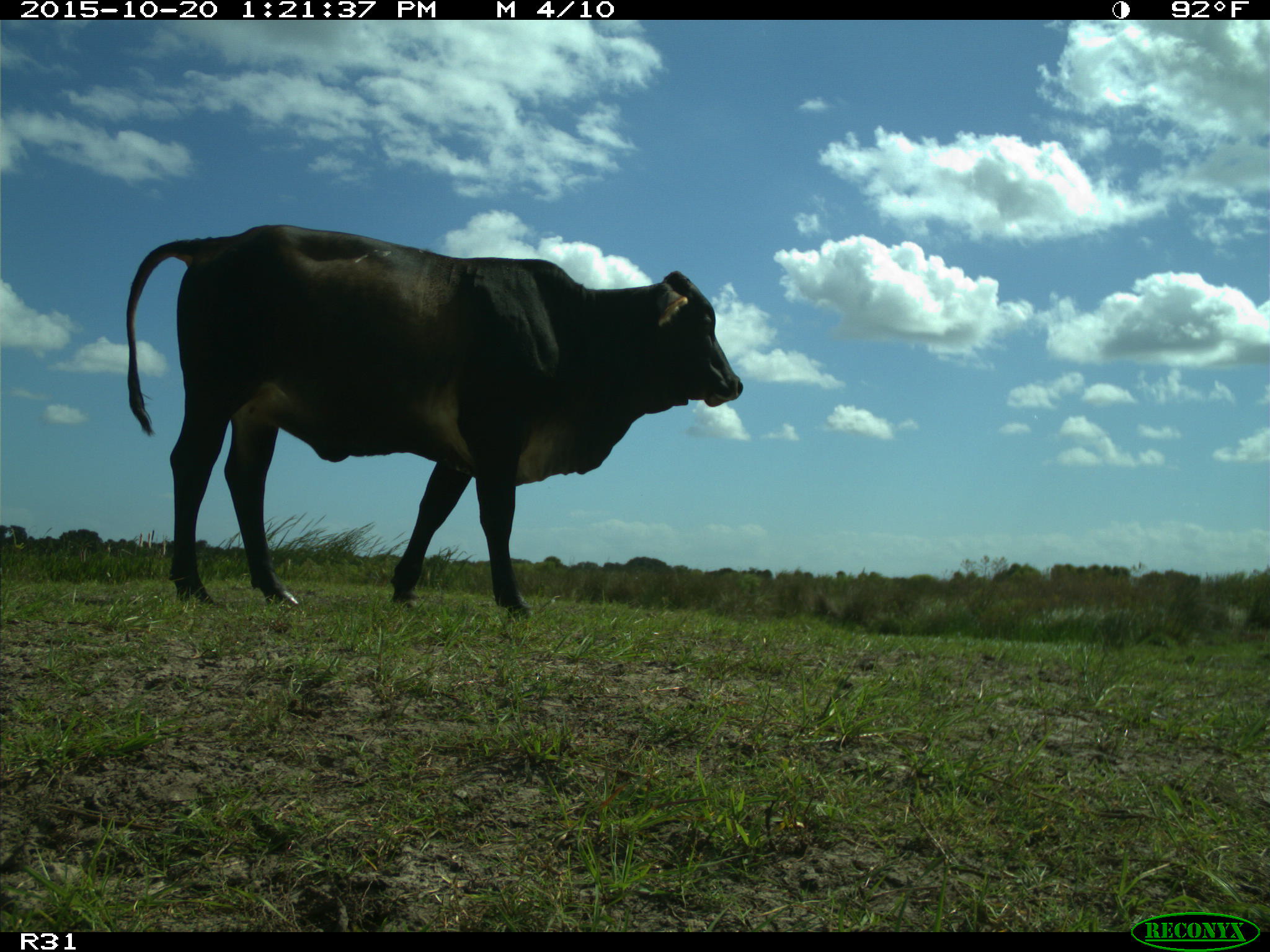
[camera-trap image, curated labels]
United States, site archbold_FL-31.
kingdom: Animalia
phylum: Chordata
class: Mammalia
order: Artiodactyla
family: Bovidae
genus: Bos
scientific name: Bos taurus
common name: domestic cow